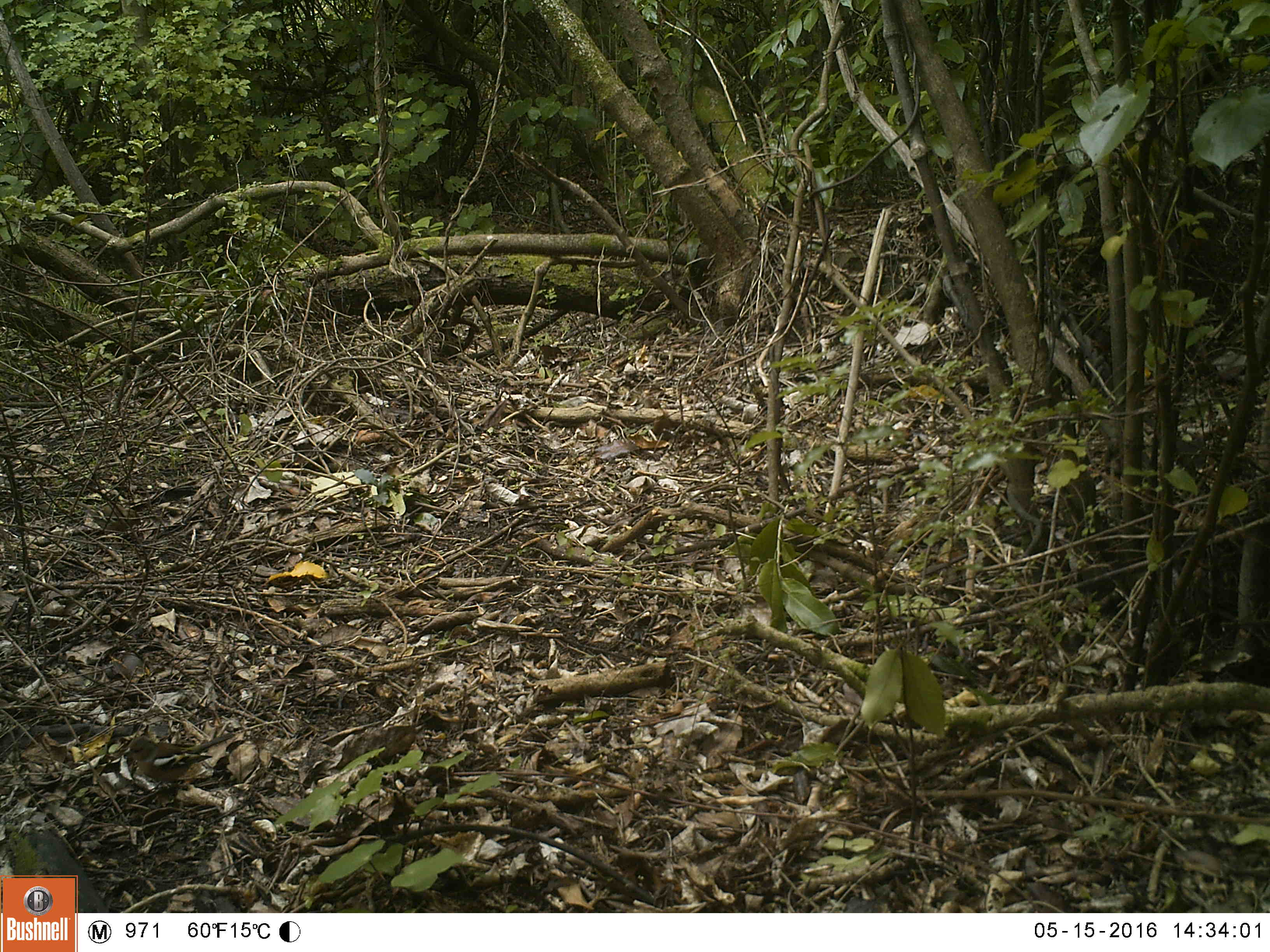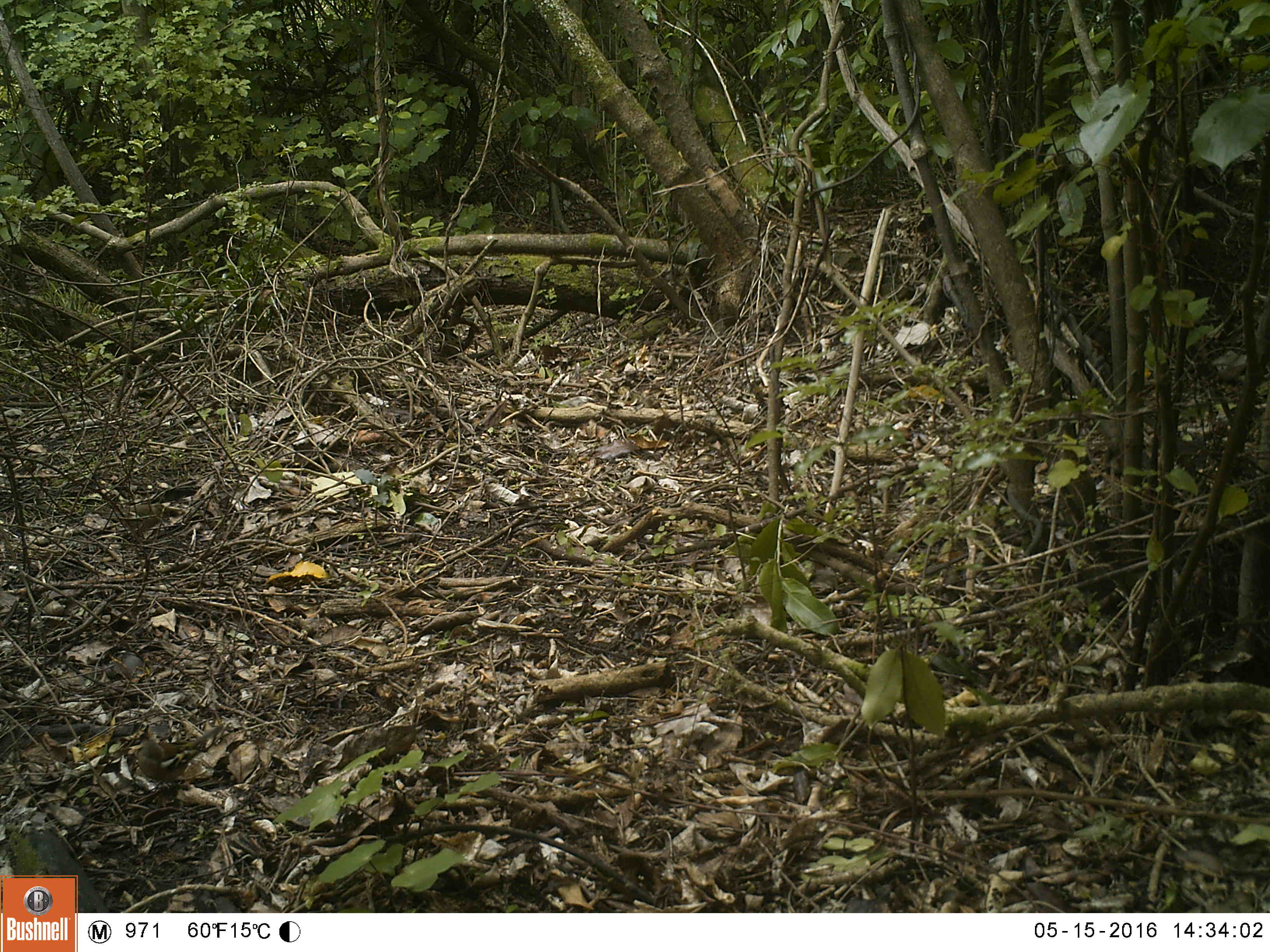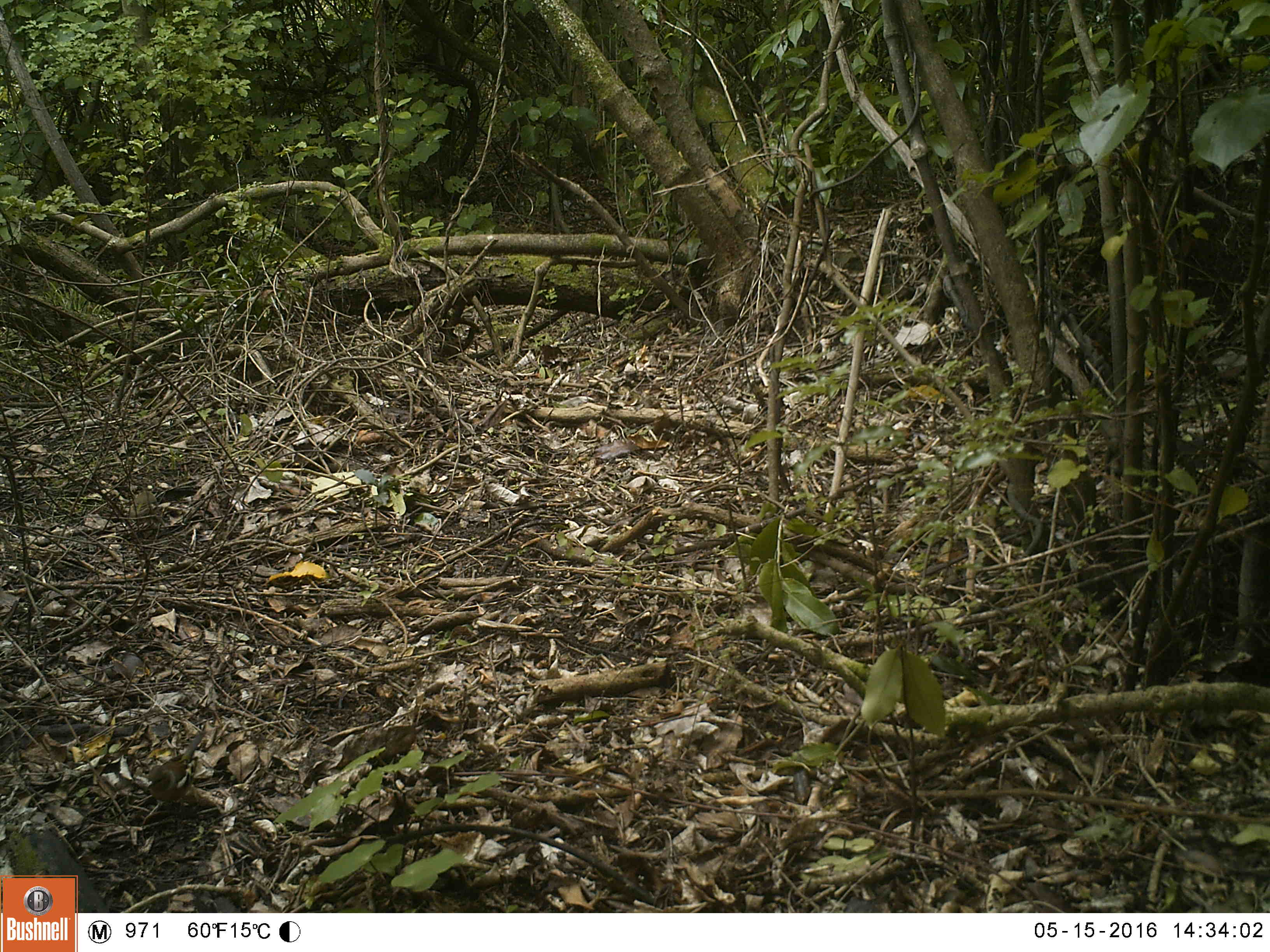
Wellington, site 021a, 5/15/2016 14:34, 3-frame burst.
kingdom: Animalia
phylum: Chordata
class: Aves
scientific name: Aves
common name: bird